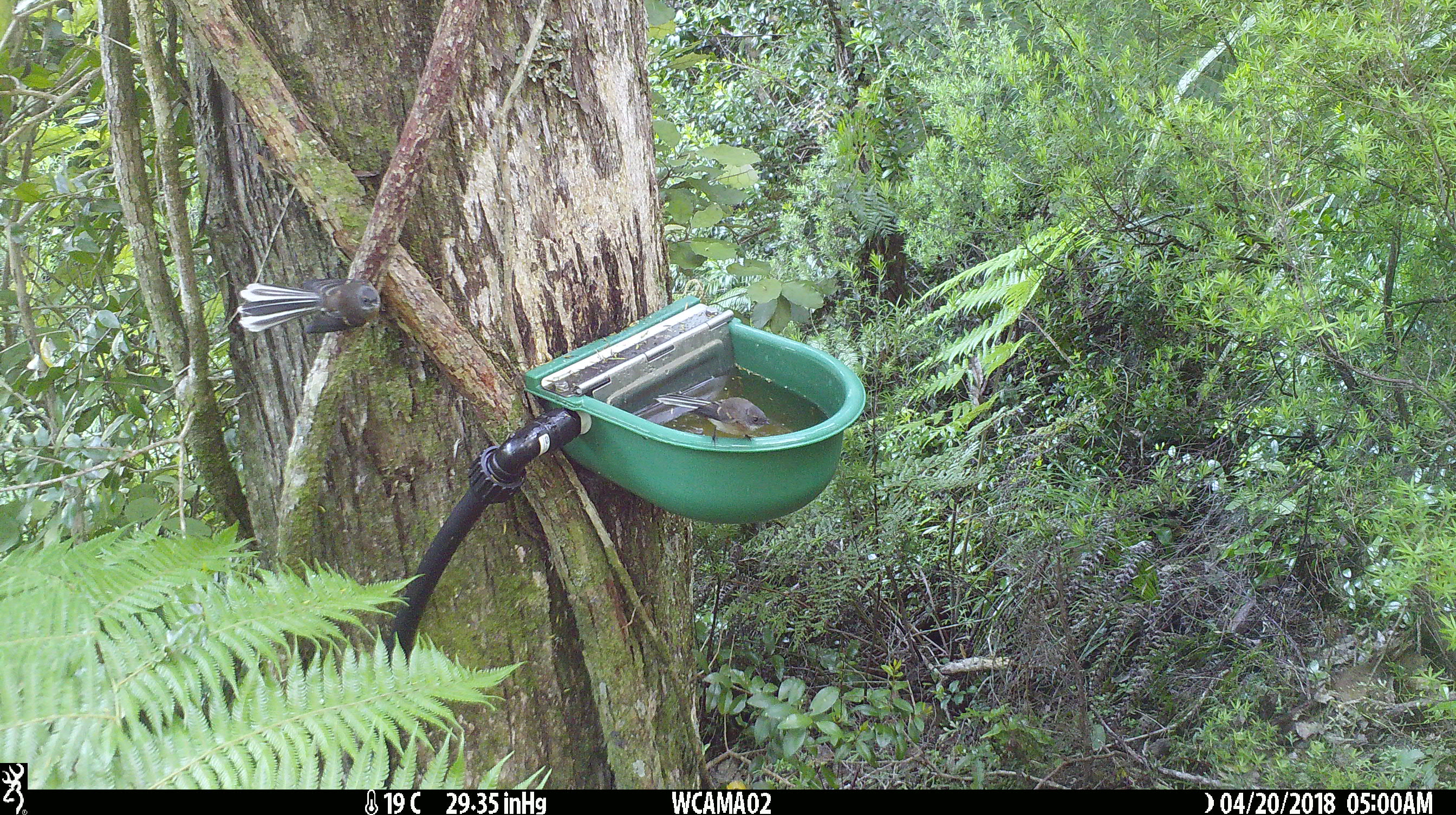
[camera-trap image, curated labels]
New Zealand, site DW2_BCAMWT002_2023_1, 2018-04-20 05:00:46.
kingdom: Animalia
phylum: Chordata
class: Aves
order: Passeriformes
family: Rhipiduridae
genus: Rhipidura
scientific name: Rhipidura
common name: fantails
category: fantail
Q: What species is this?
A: Fantail (fantails) (Rhipidura).